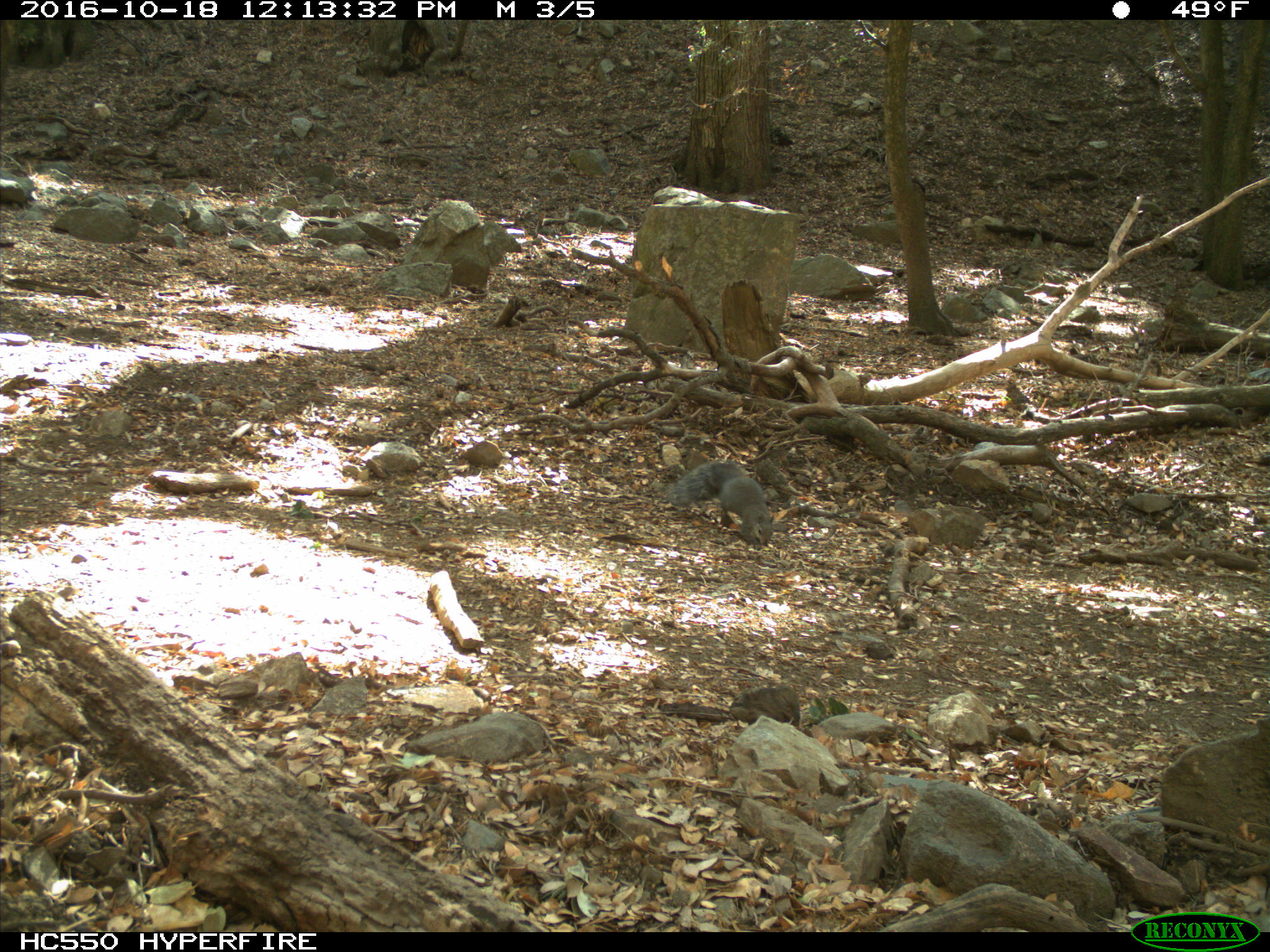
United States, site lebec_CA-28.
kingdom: Animalia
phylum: Chordata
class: Mammalia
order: Rodentia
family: Sciuridae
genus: Sciurus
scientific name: Sciurus carolinensis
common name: eastern gray squirrel